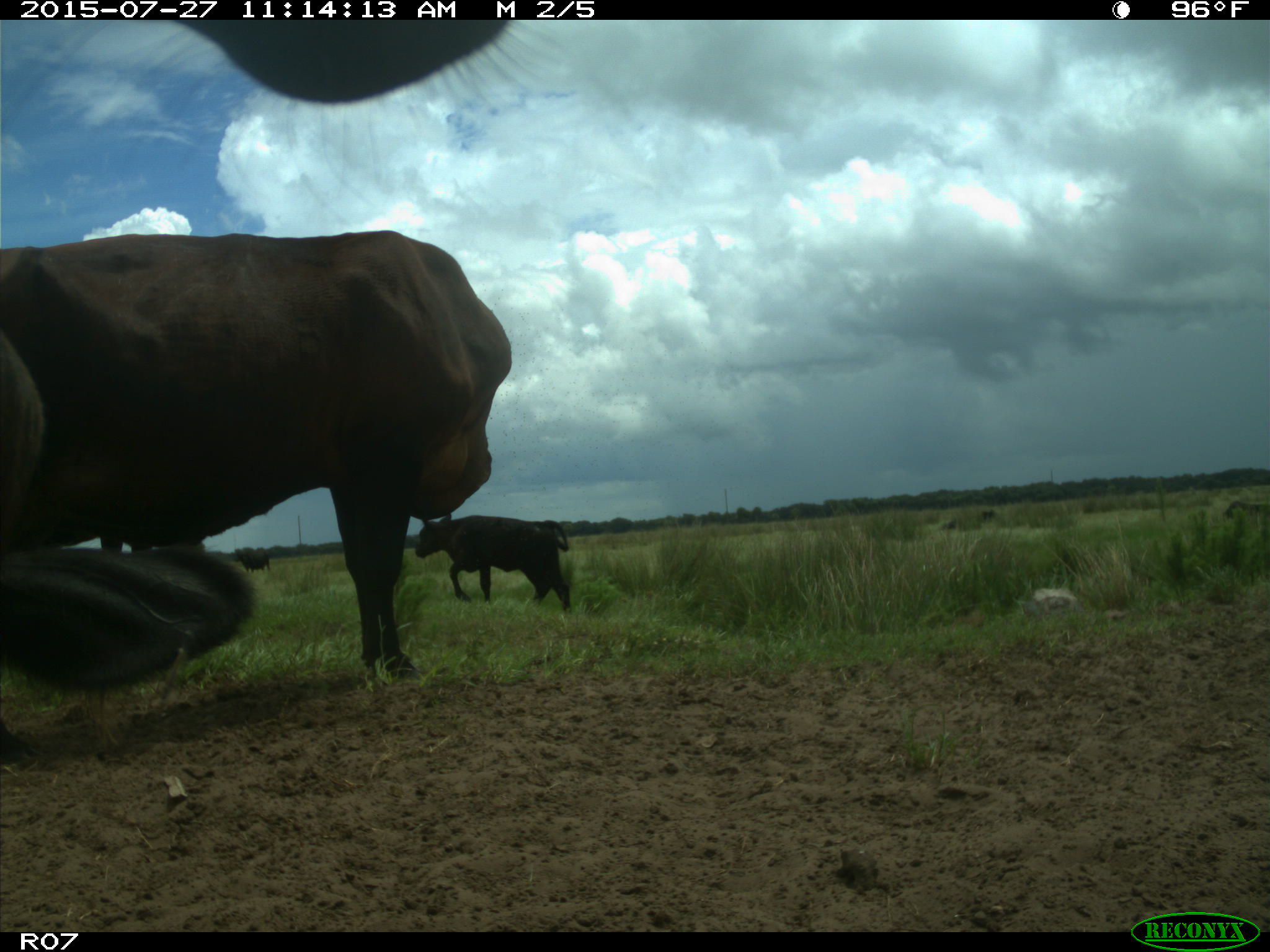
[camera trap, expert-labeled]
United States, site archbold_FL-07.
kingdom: Animalia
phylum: Chordata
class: Mammalia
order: Artiodactyla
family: Bovidae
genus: Bos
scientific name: Bos taurus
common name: domestic cow